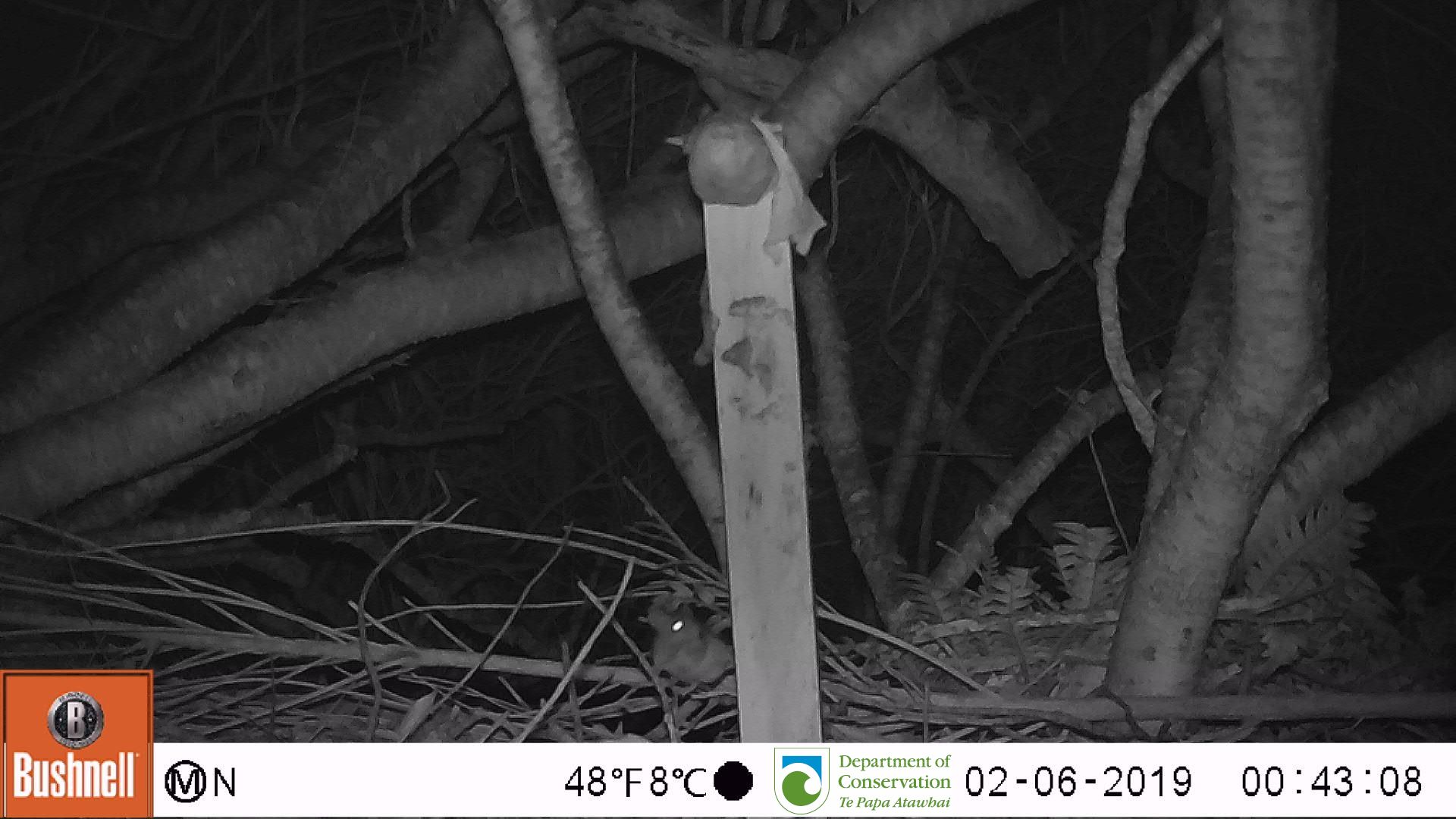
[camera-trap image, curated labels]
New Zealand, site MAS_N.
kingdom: Animalia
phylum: Chordata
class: Mammalia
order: Rodentia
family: Muridae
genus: Mus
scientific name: Mus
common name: mouse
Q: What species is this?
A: Mouse (Mus).